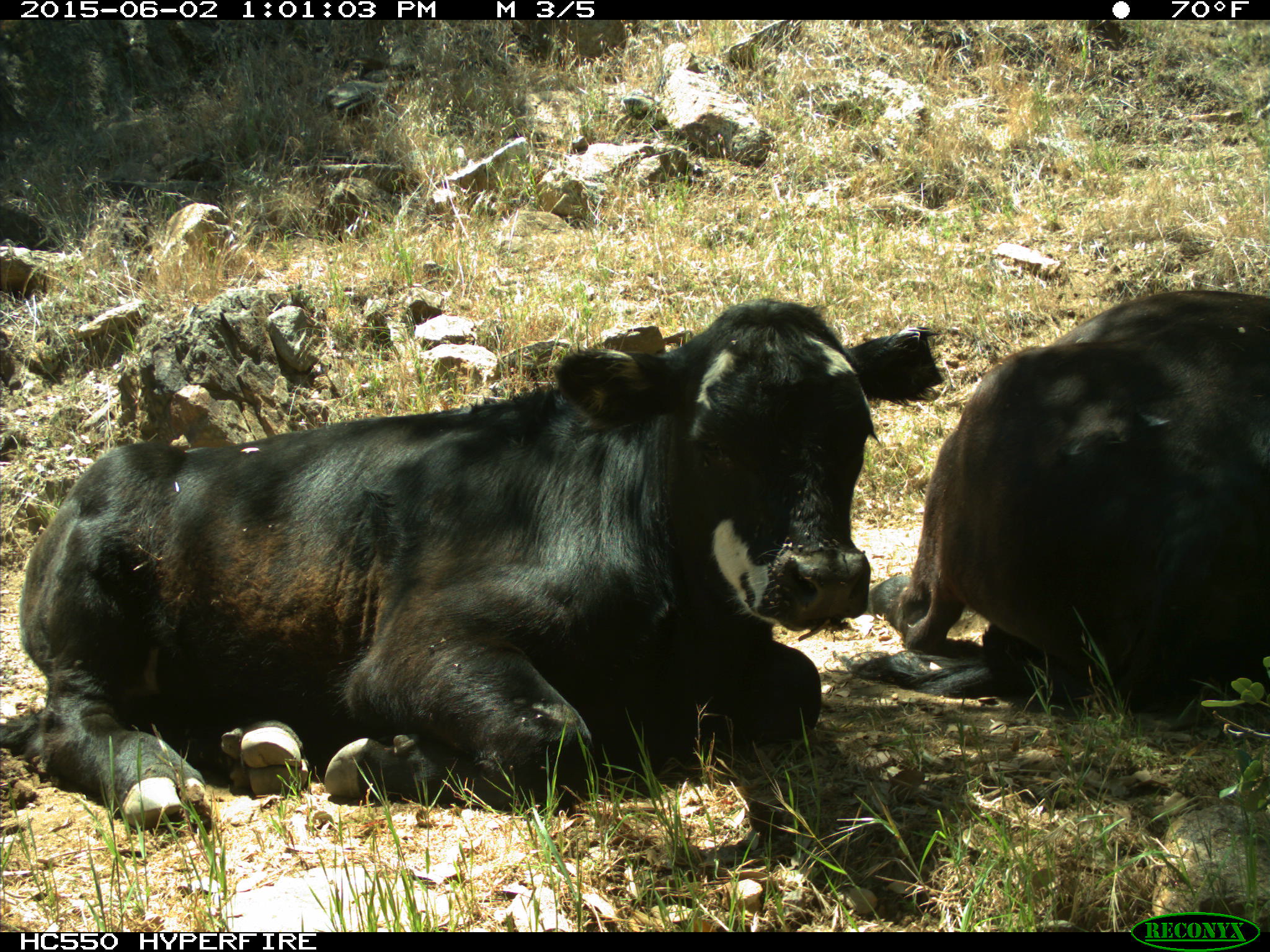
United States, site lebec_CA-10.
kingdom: Animalia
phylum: Chordata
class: Mammalia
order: Artiodactyla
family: Bovidae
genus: Bos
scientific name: Bos taurus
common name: domestic cow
Bos taurus (domestic cow).